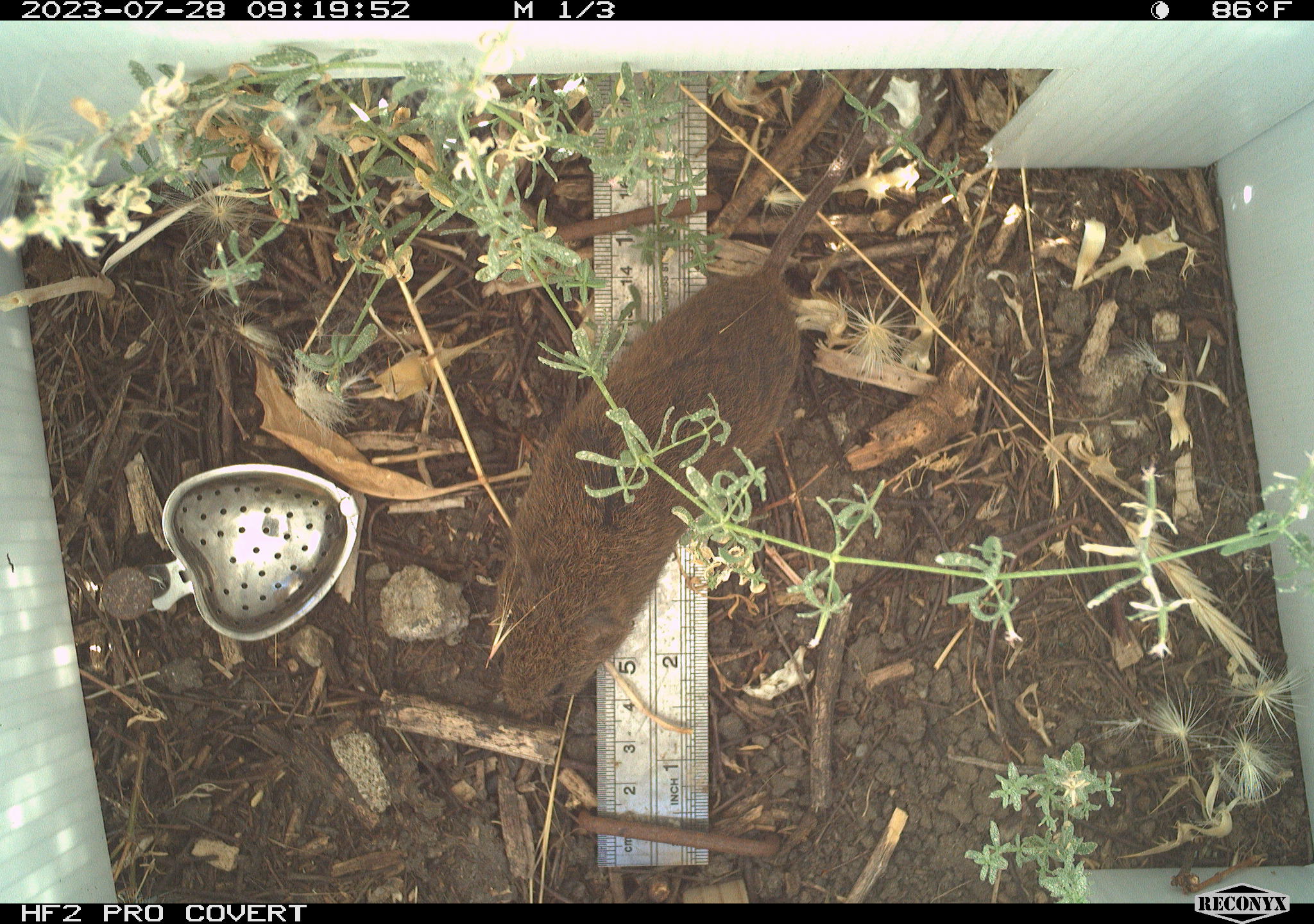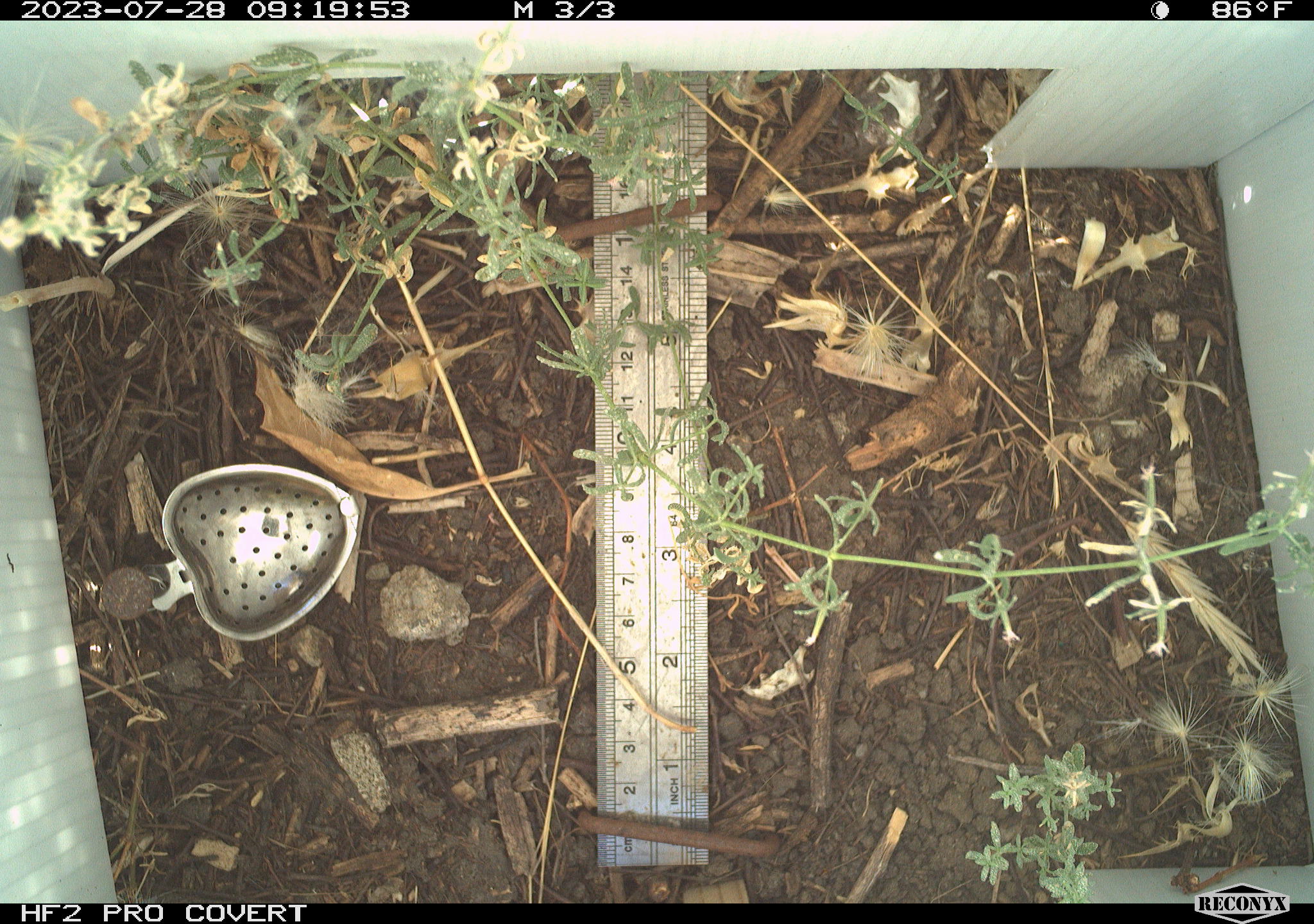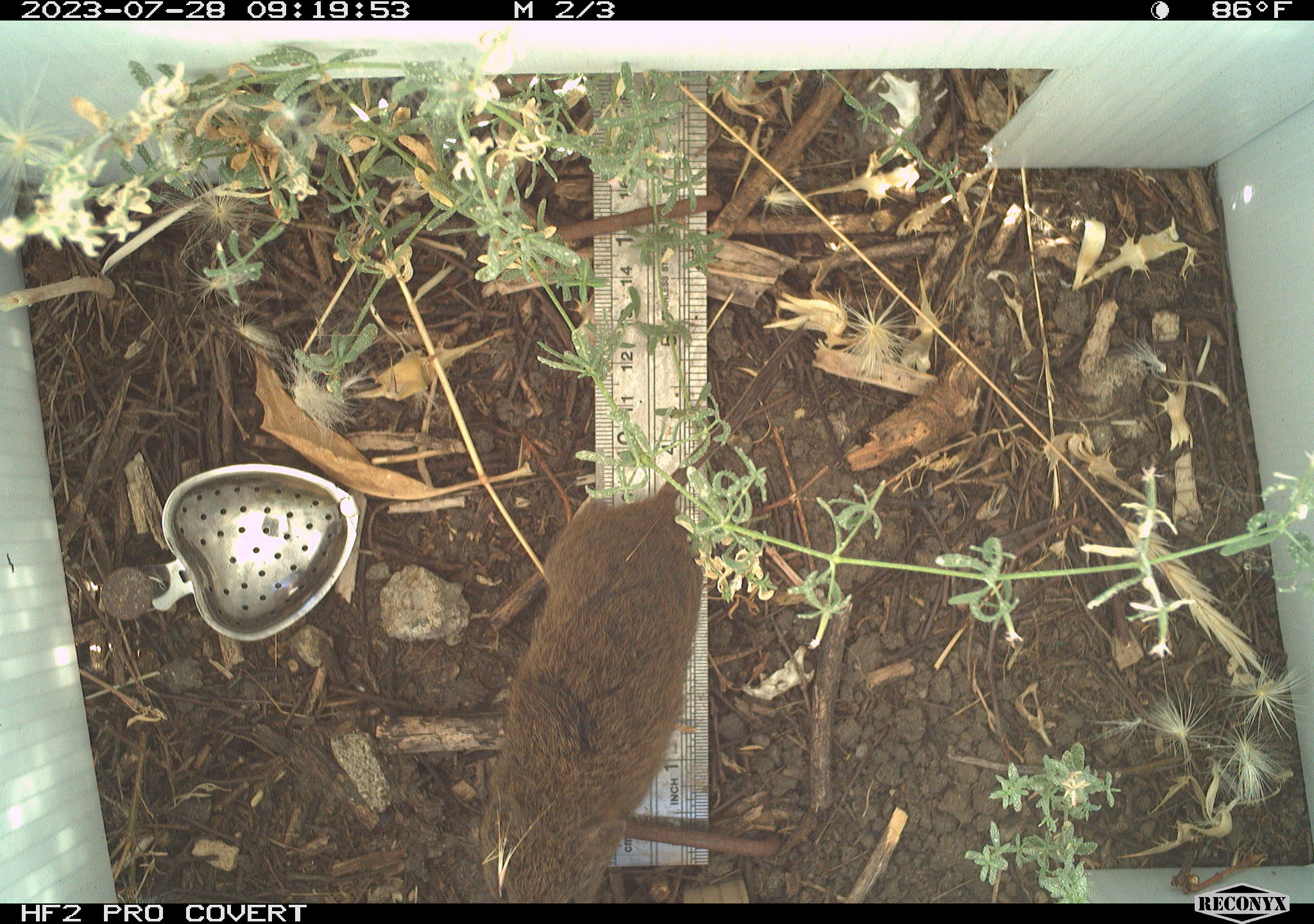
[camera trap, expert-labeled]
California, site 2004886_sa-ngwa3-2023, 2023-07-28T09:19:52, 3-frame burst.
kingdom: Animalia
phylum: Chordata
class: Mammalia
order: Rodentia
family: Cricetidae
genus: Microtus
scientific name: Microtus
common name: meadow vole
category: microtus species